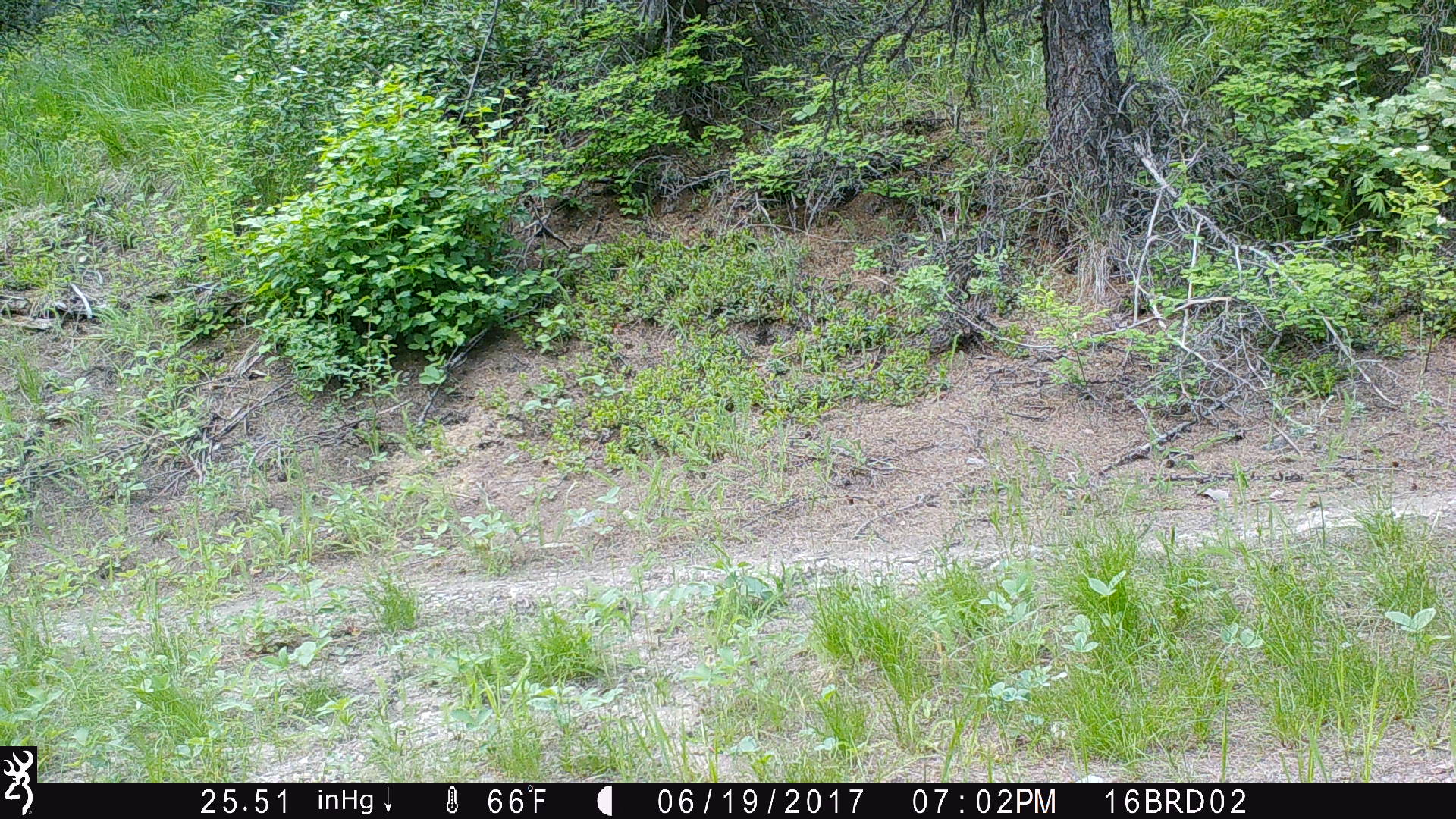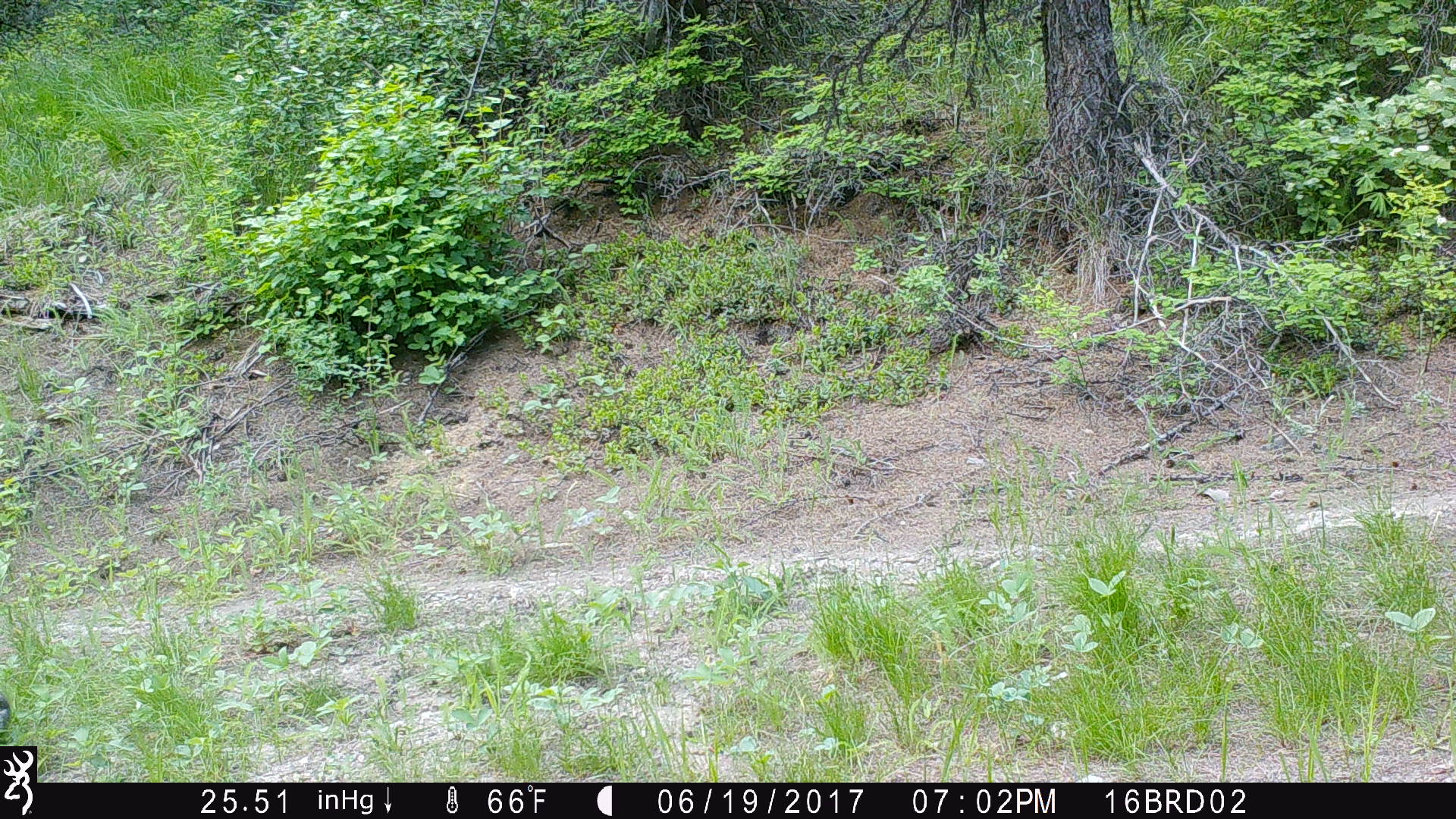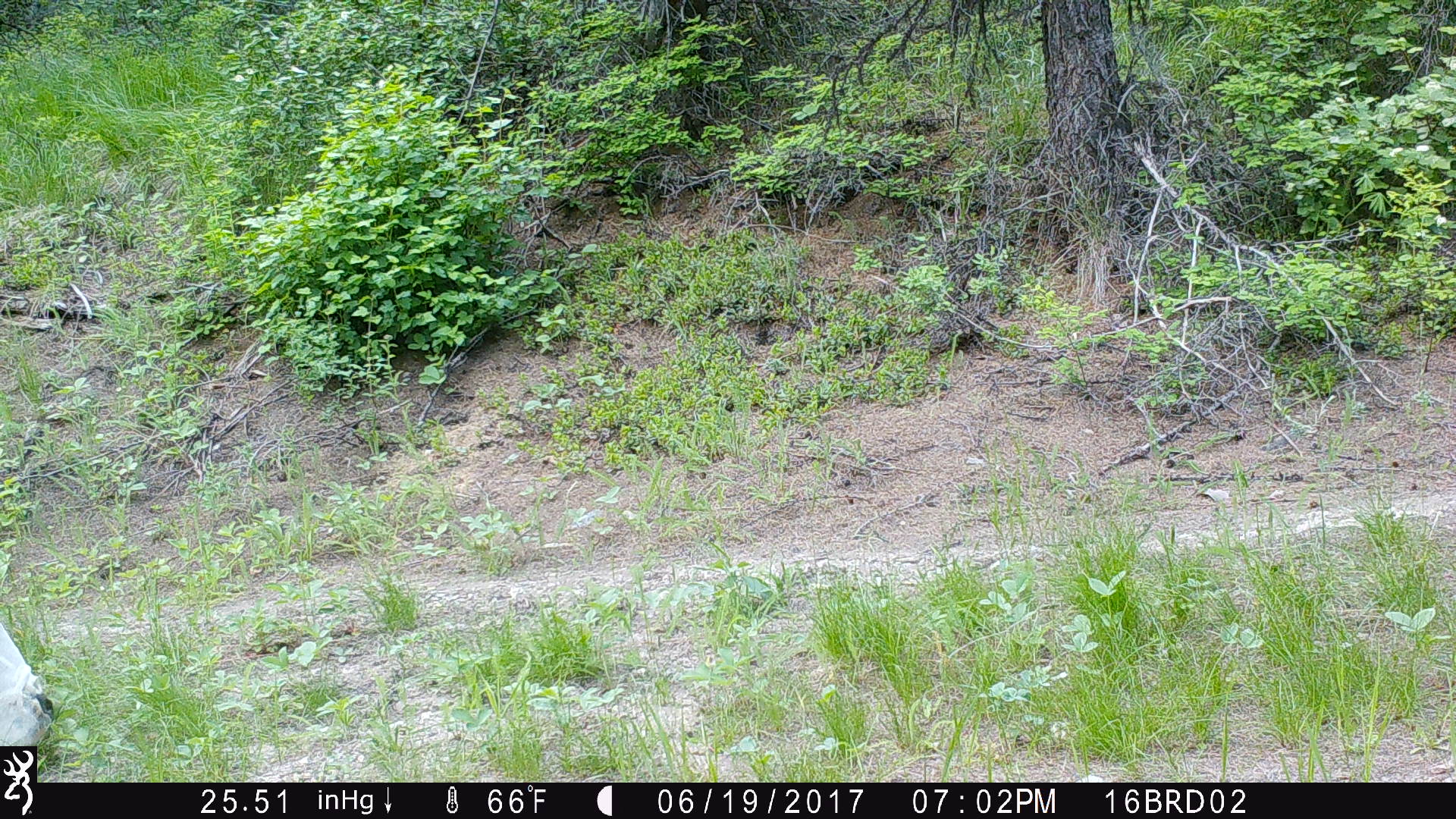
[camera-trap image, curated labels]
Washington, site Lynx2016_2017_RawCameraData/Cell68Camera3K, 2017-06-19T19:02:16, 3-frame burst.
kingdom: Animalia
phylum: Chordata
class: Mammalia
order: Artiodactyla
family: Bovidae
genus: Bos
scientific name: Bos taurus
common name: domestic cattle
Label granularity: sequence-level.